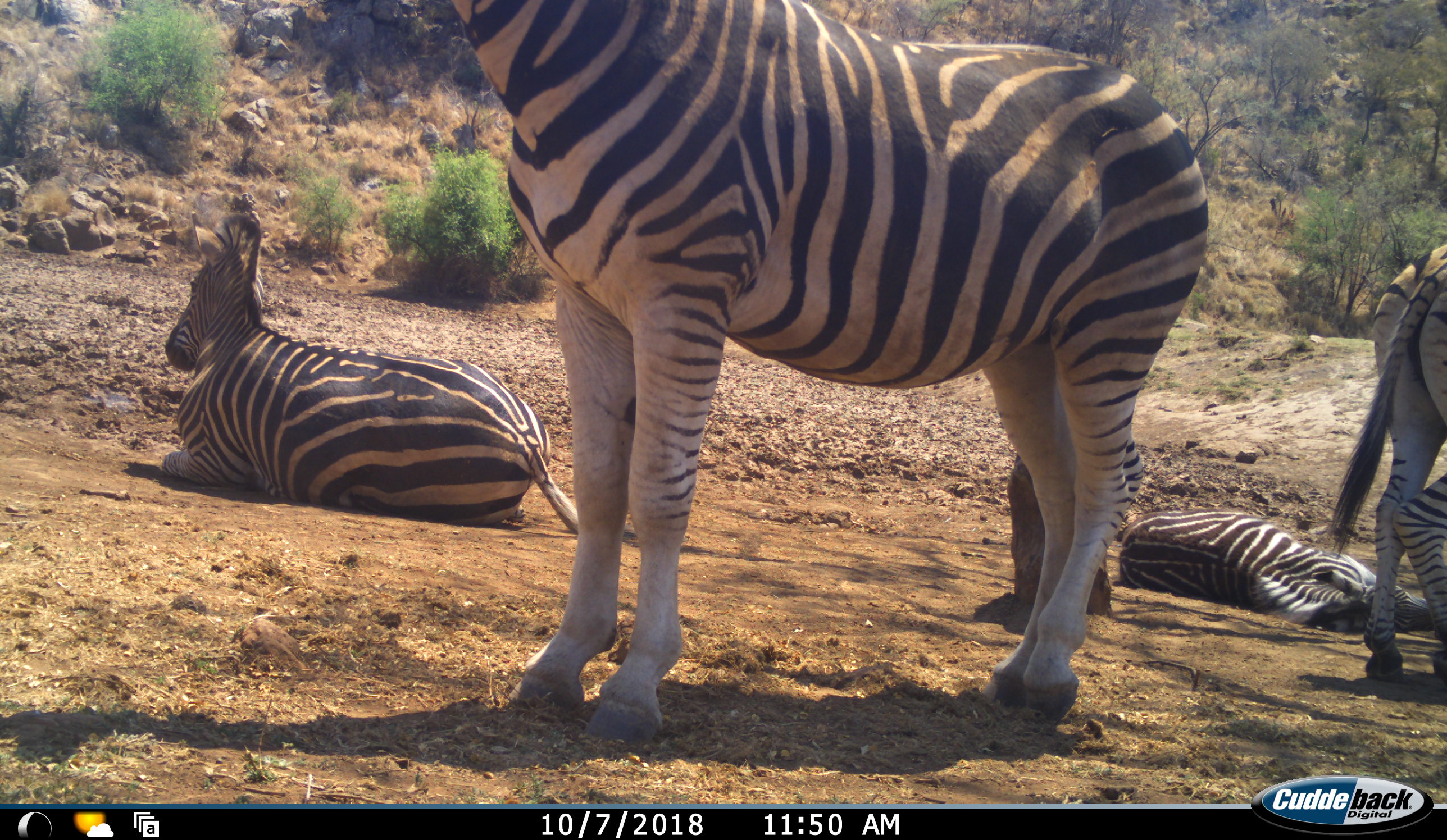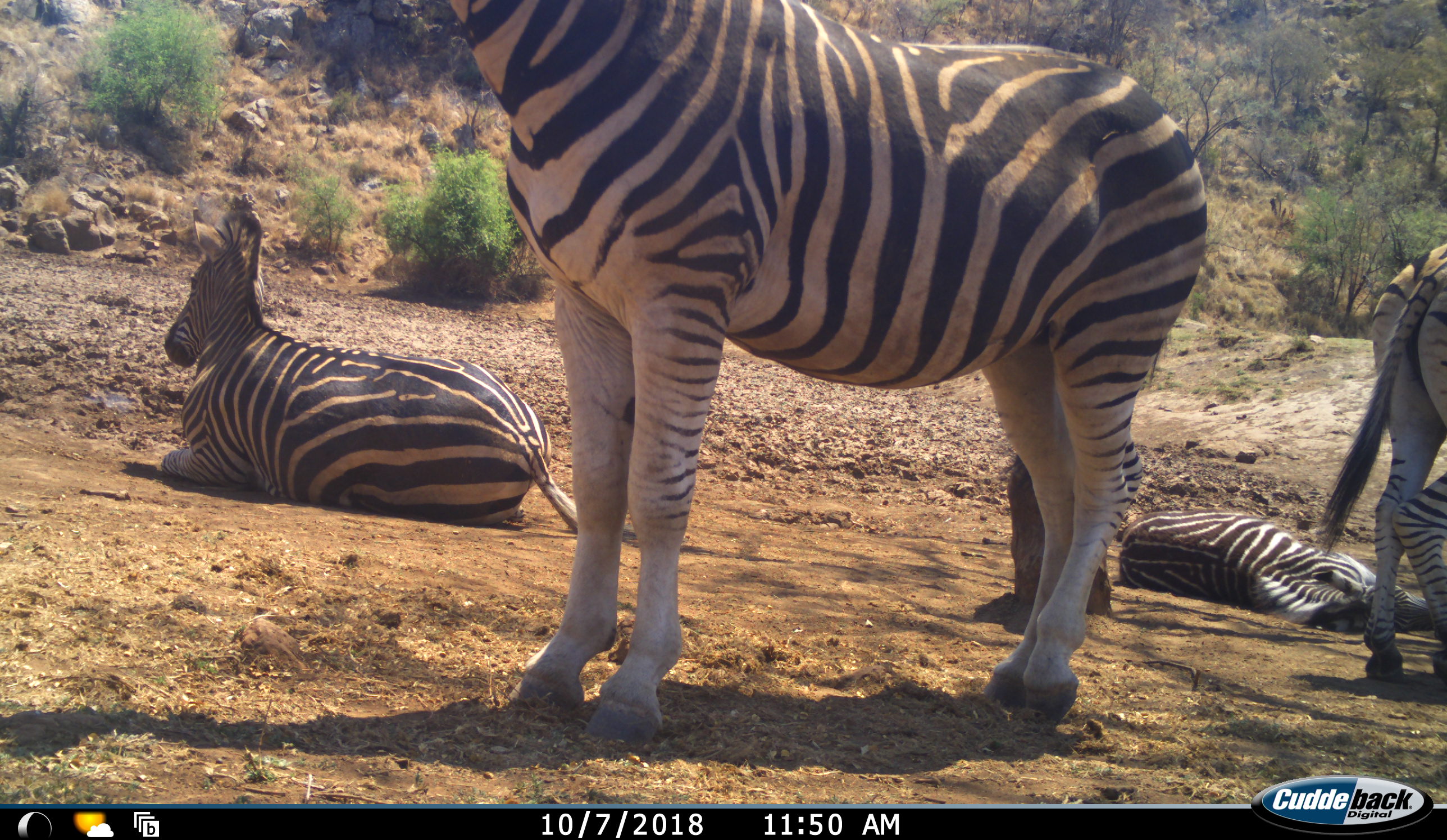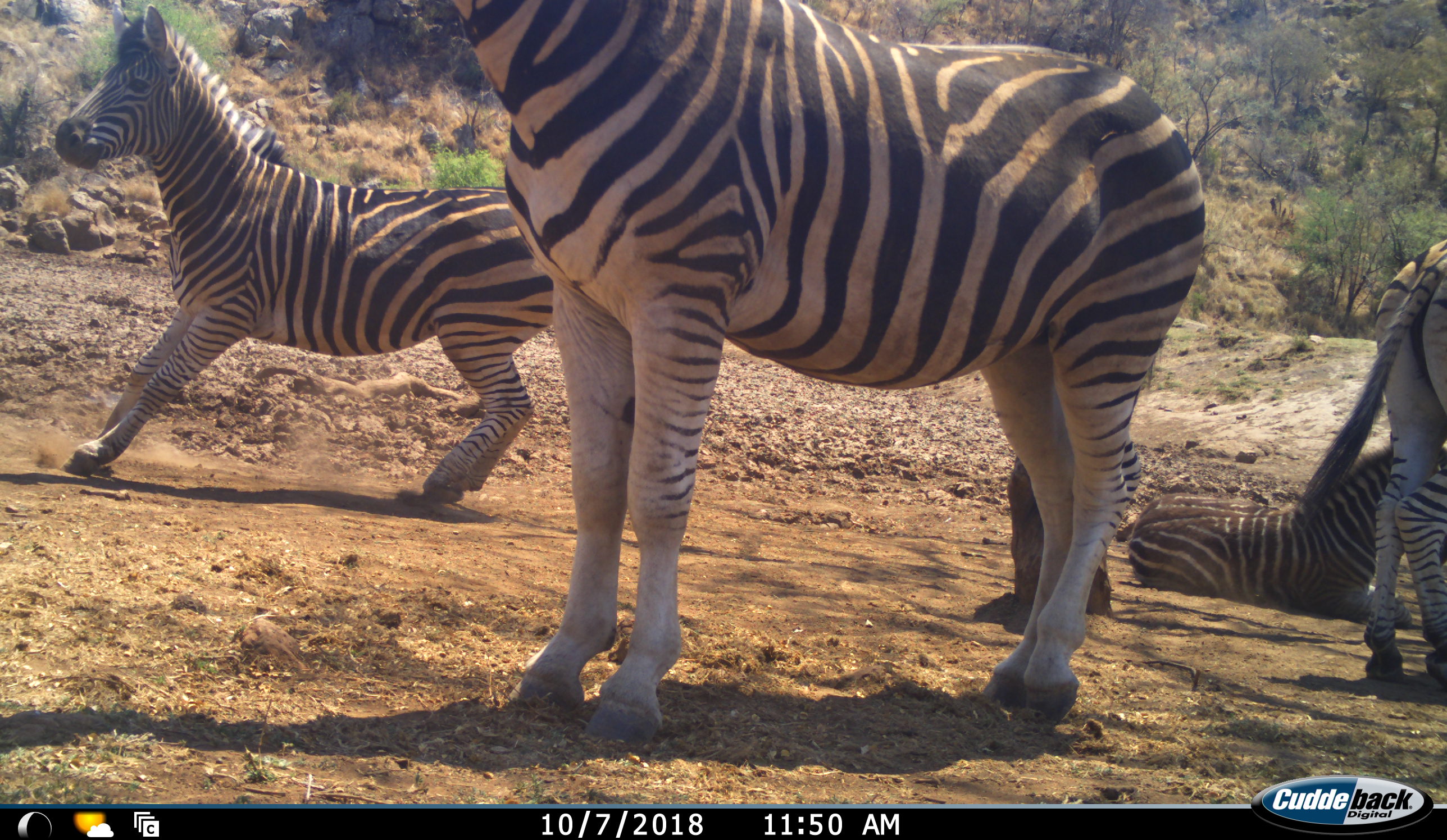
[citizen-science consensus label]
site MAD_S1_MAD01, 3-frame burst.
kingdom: Animalia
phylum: Chordata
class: Mammalia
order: Perissodactyla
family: Equidae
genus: Equus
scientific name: Equus quagga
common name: plains zebra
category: zebraplains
Zebraplains (plains zebra) (Equus quagga), count 4. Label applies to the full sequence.